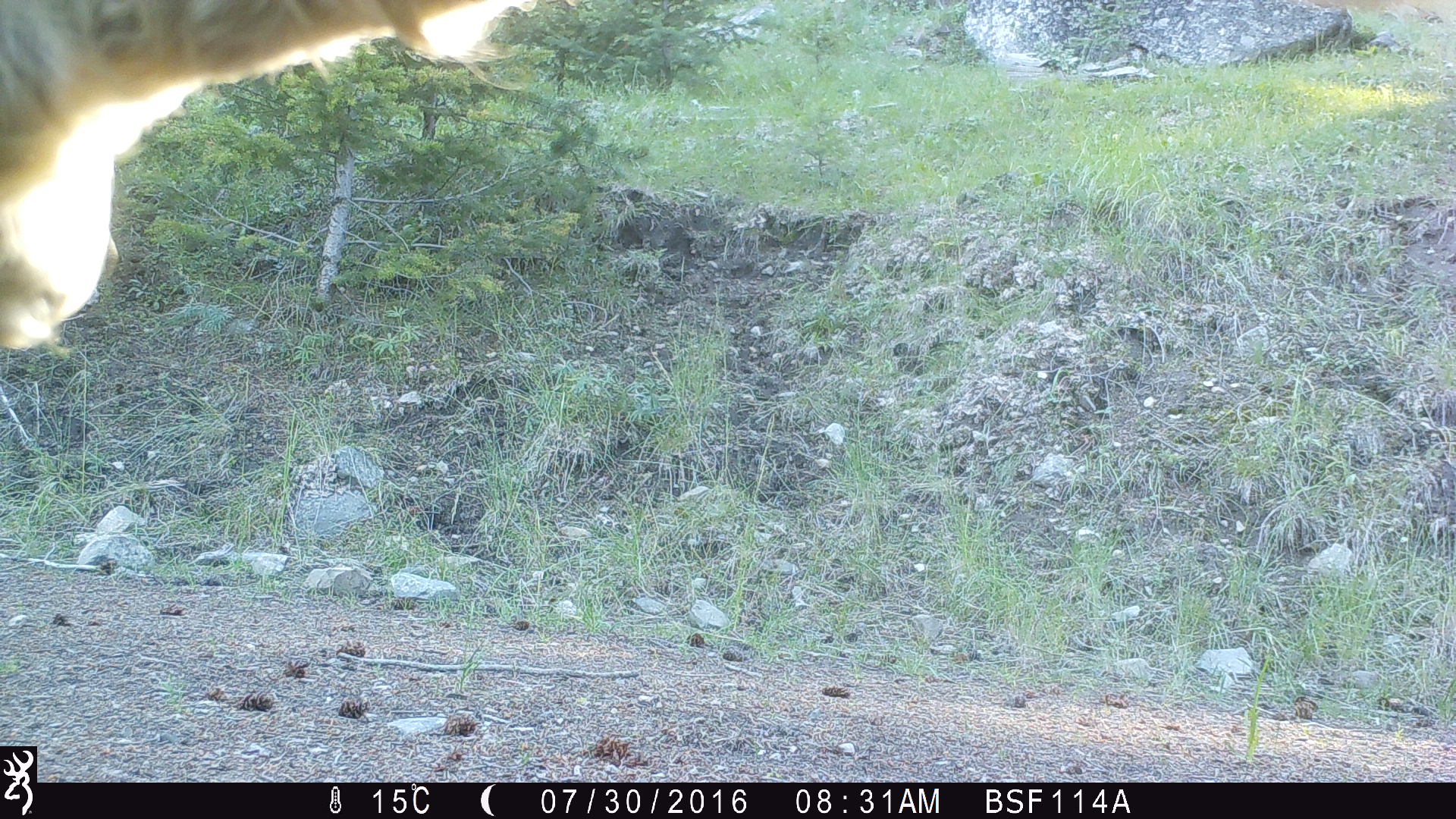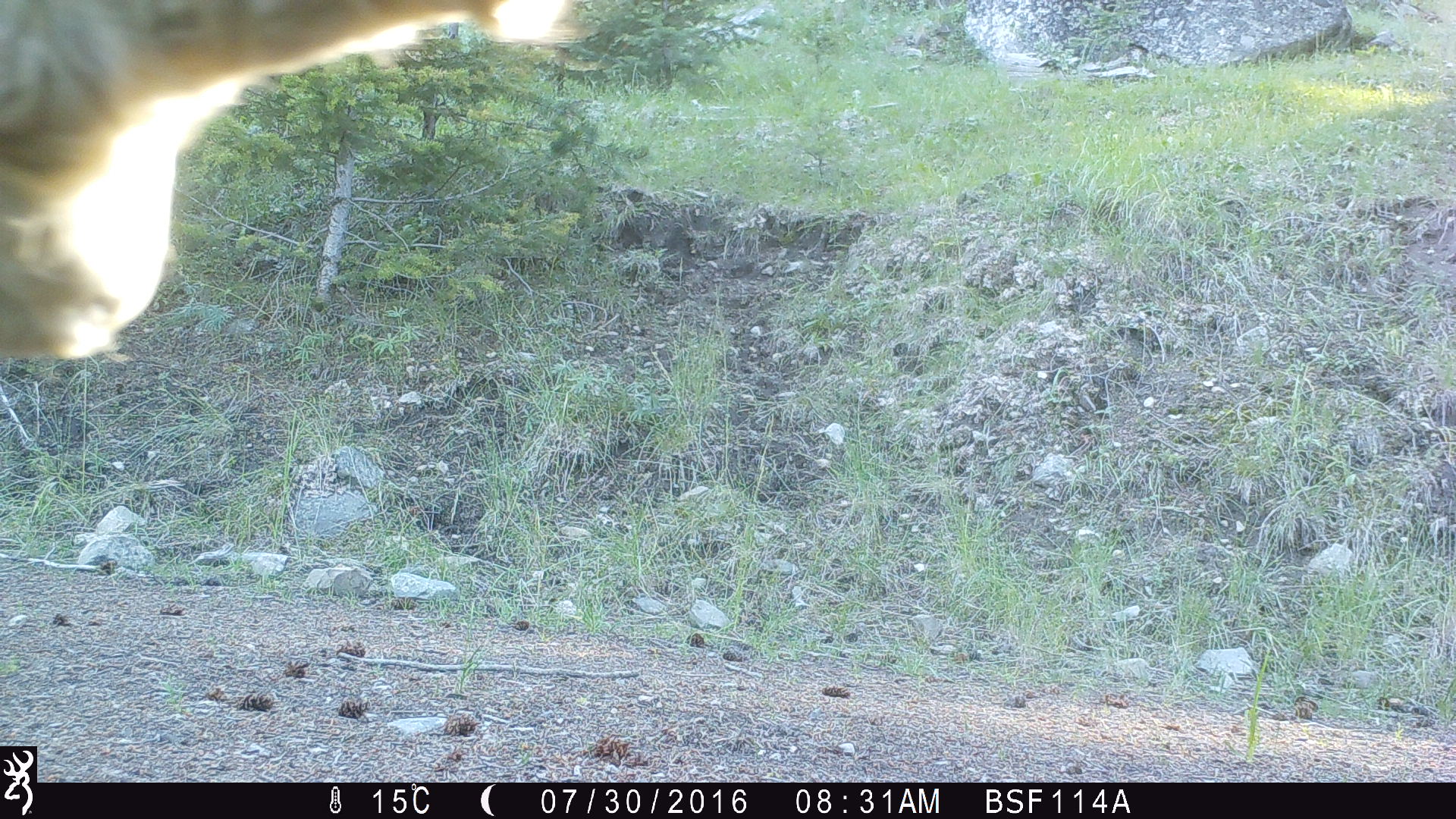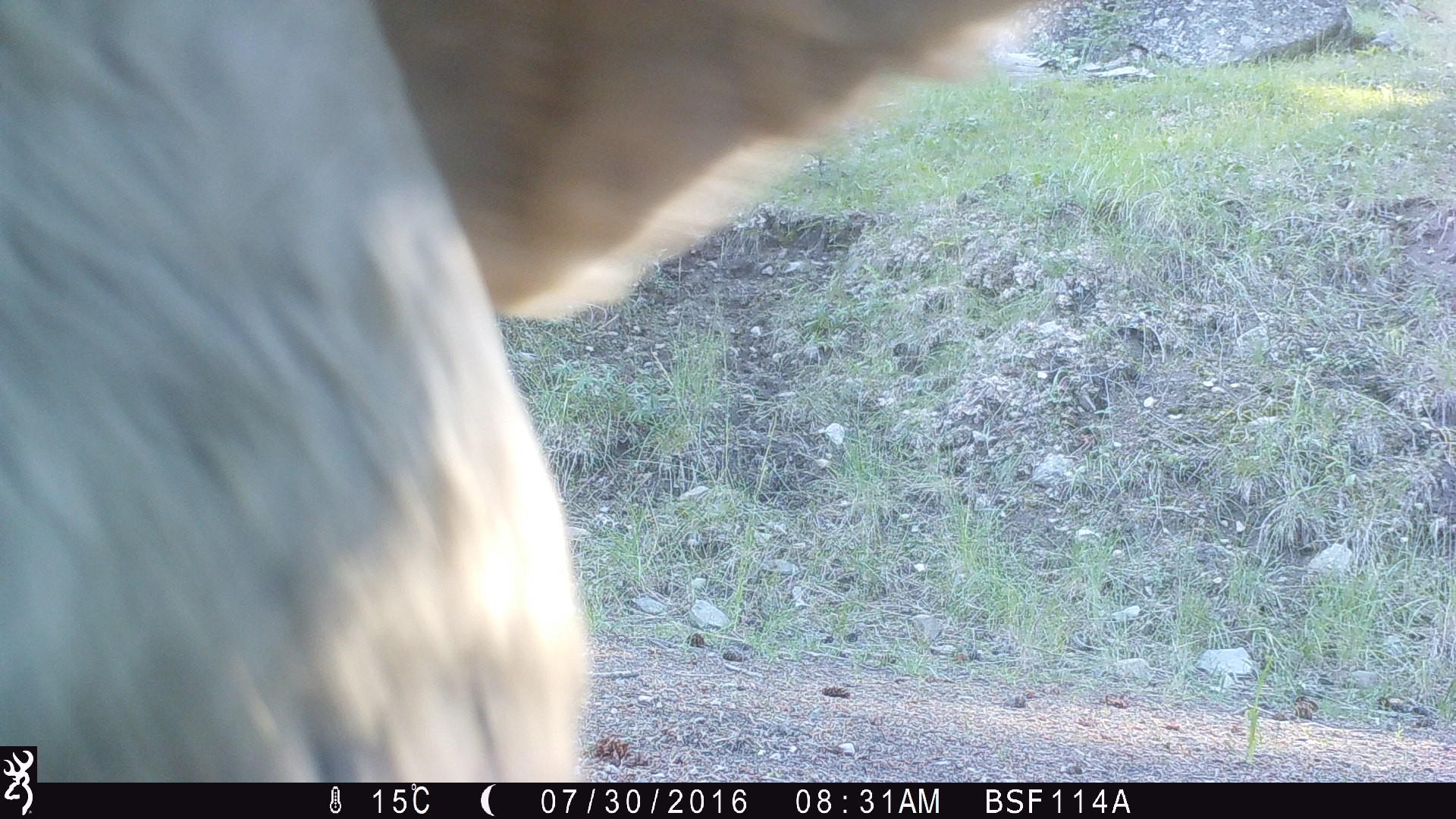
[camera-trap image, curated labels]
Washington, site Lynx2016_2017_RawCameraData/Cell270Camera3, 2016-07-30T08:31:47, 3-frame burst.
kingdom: Animalia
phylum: Chordata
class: Mammalia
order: Artiodactyla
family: Bovidae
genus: Bos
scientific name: Bos taurus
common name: domestic cattle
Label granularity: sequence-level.